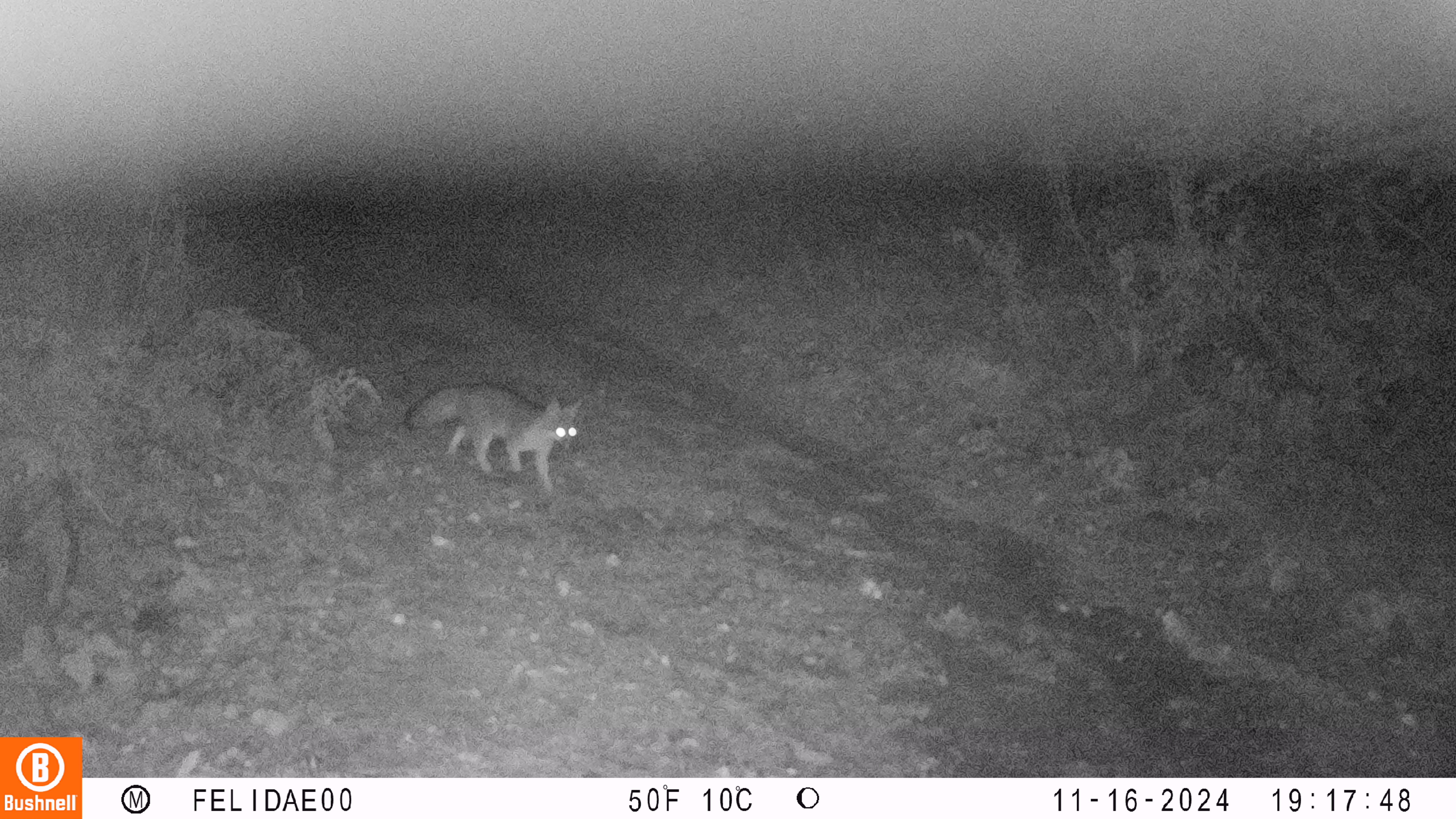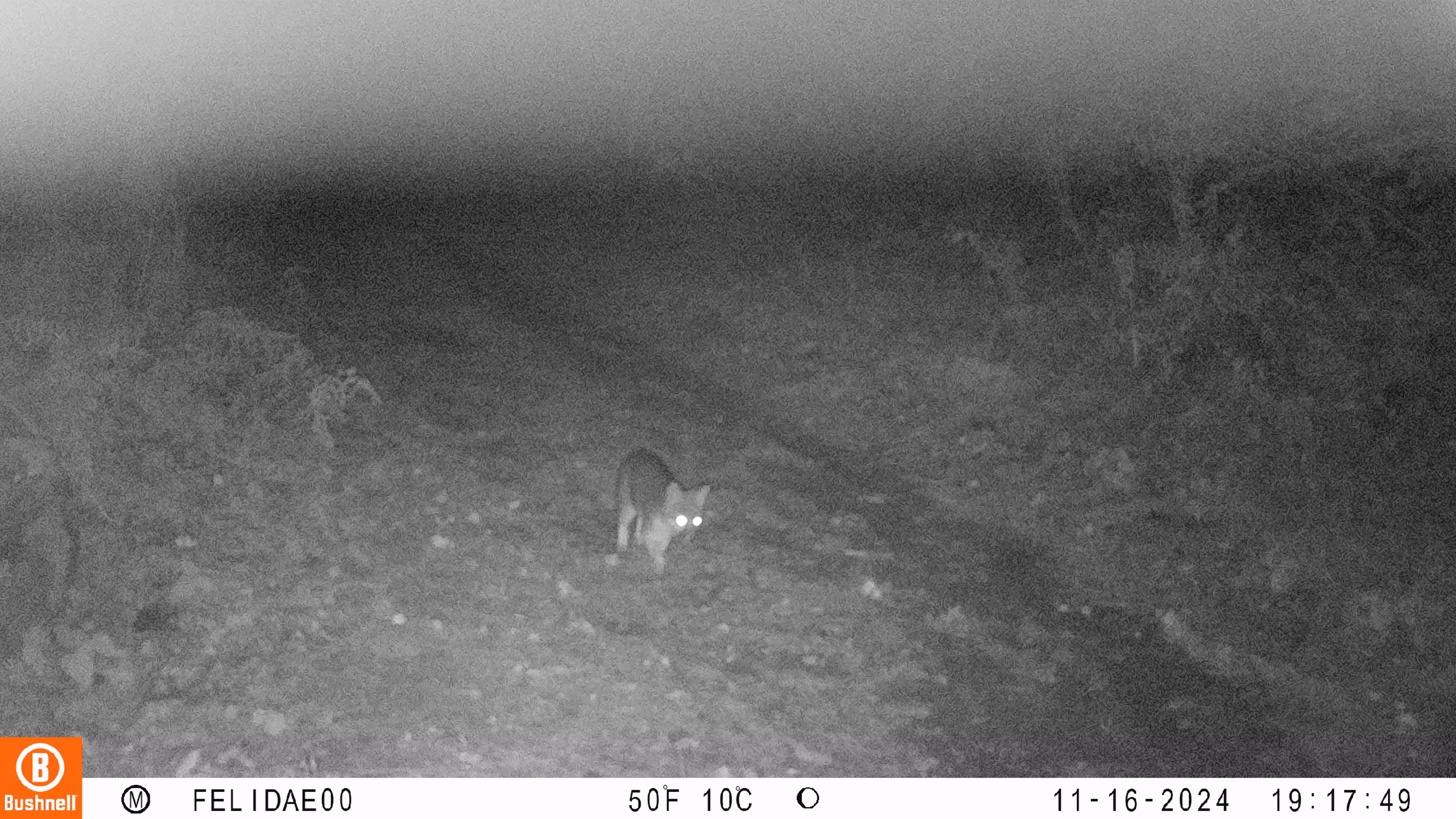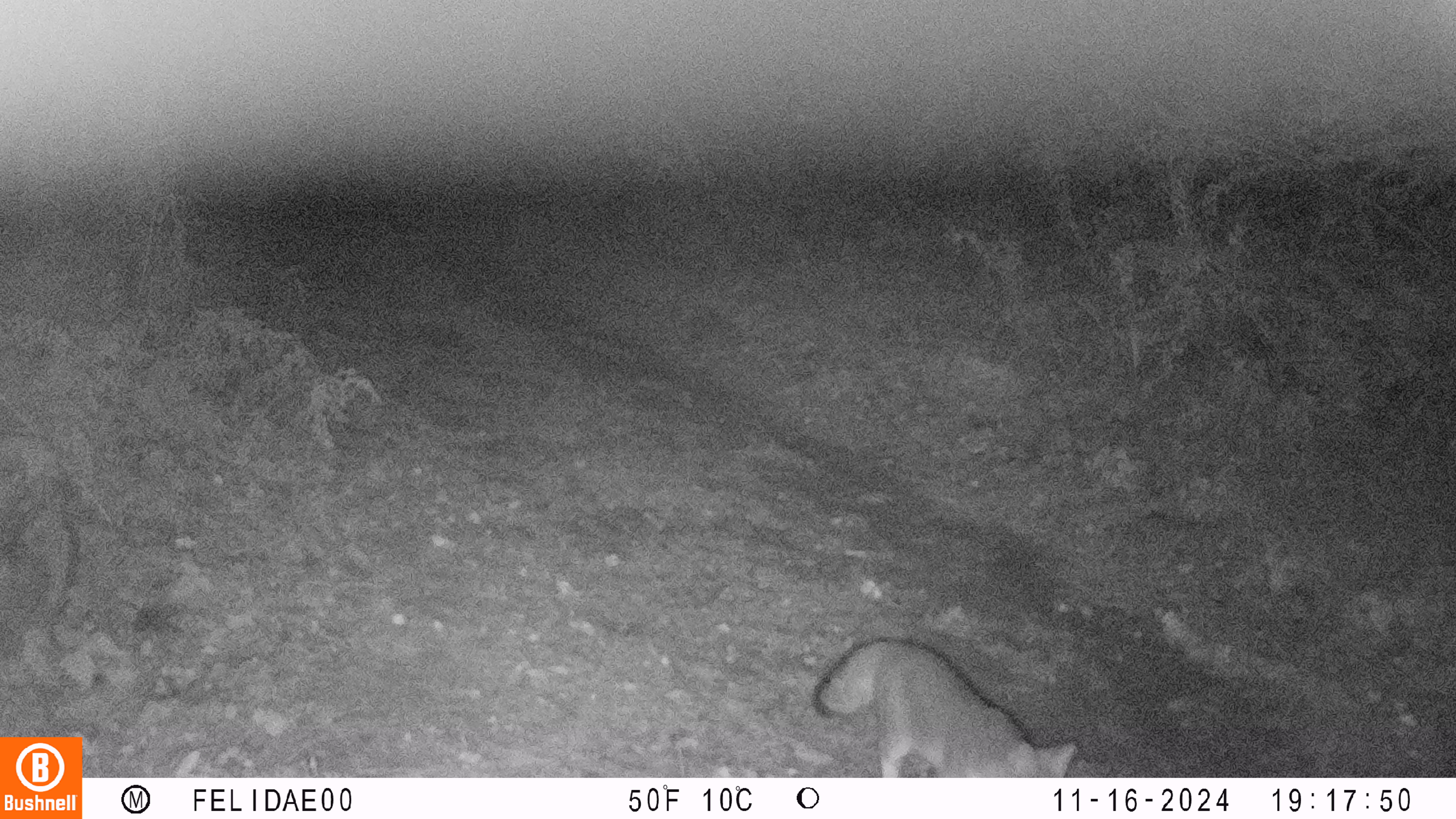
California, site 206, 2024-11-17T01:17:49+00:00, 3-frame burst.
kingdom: Animalia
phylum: Chordata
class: Mammalia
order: Carnivora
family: Canidae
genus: Urocyon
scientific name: Urocyon cinereoargenteus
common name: gray fox